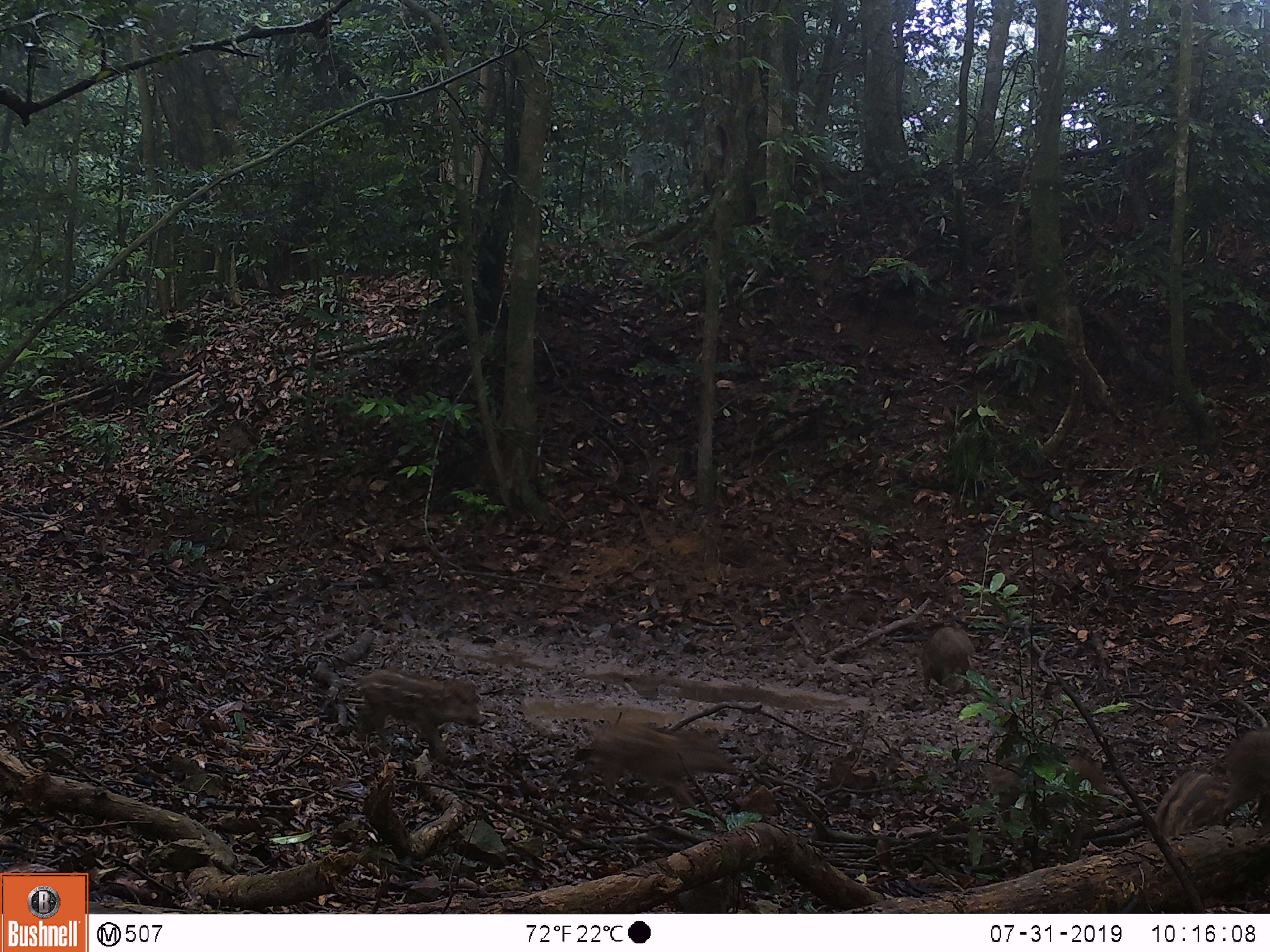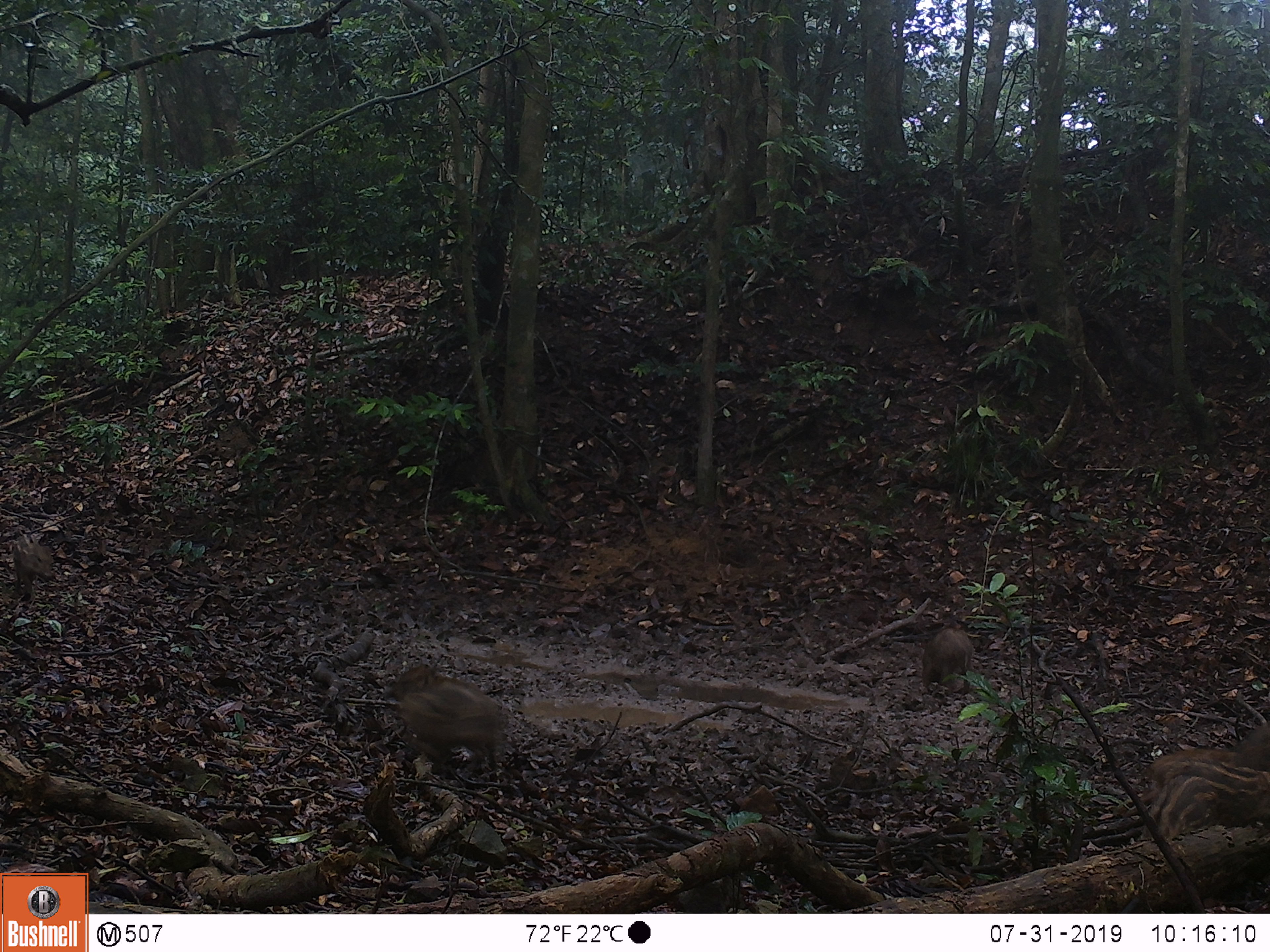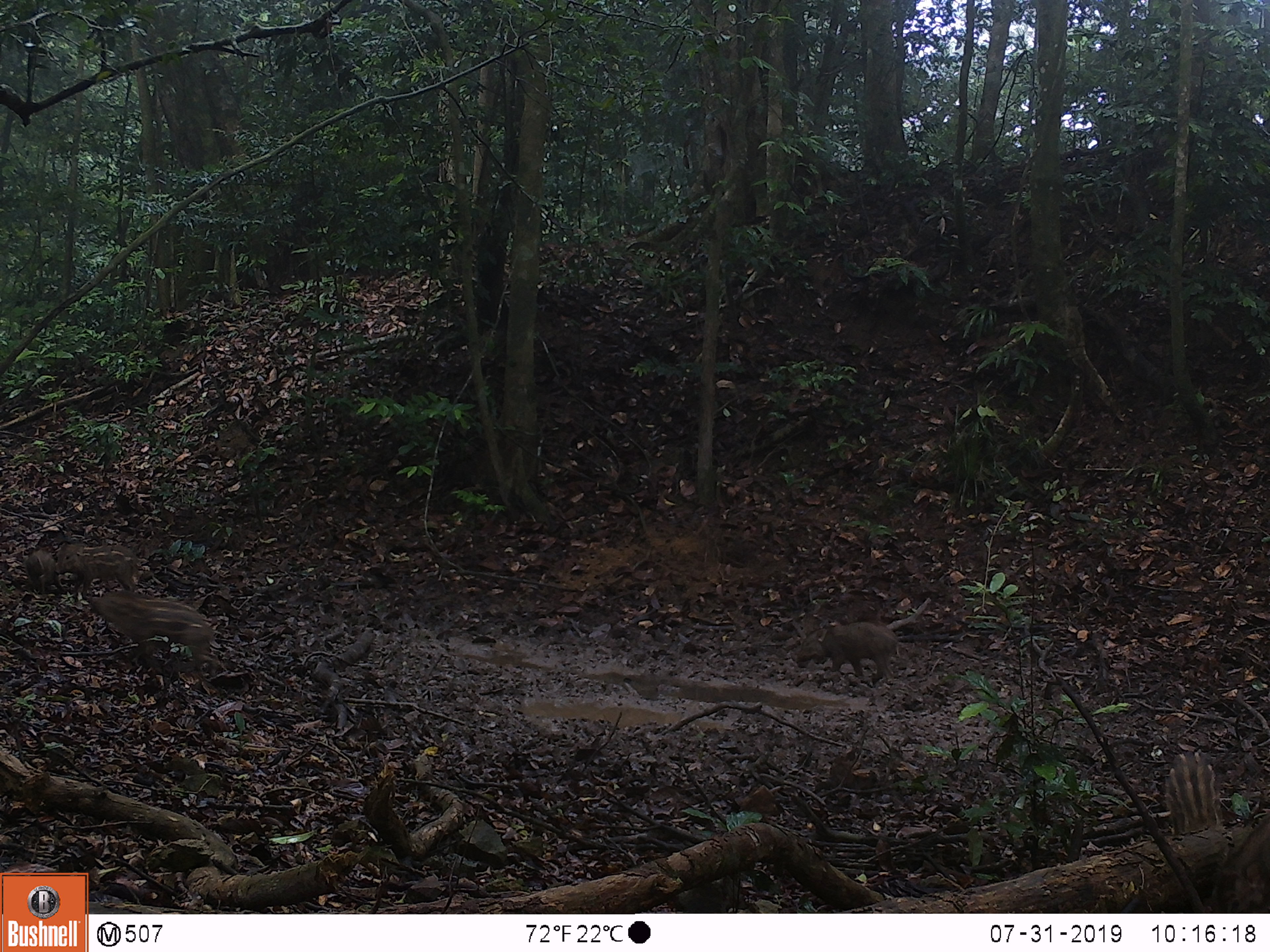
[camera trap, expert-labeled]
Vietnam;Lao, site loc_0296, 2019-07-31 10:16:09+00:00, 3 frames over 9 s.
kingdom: Animalia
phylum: Chordata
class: Mammalia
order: Artiodactyla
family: Suidae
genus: Sus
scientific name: Sus scrofa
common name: eurasian wild pig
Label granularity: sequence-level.